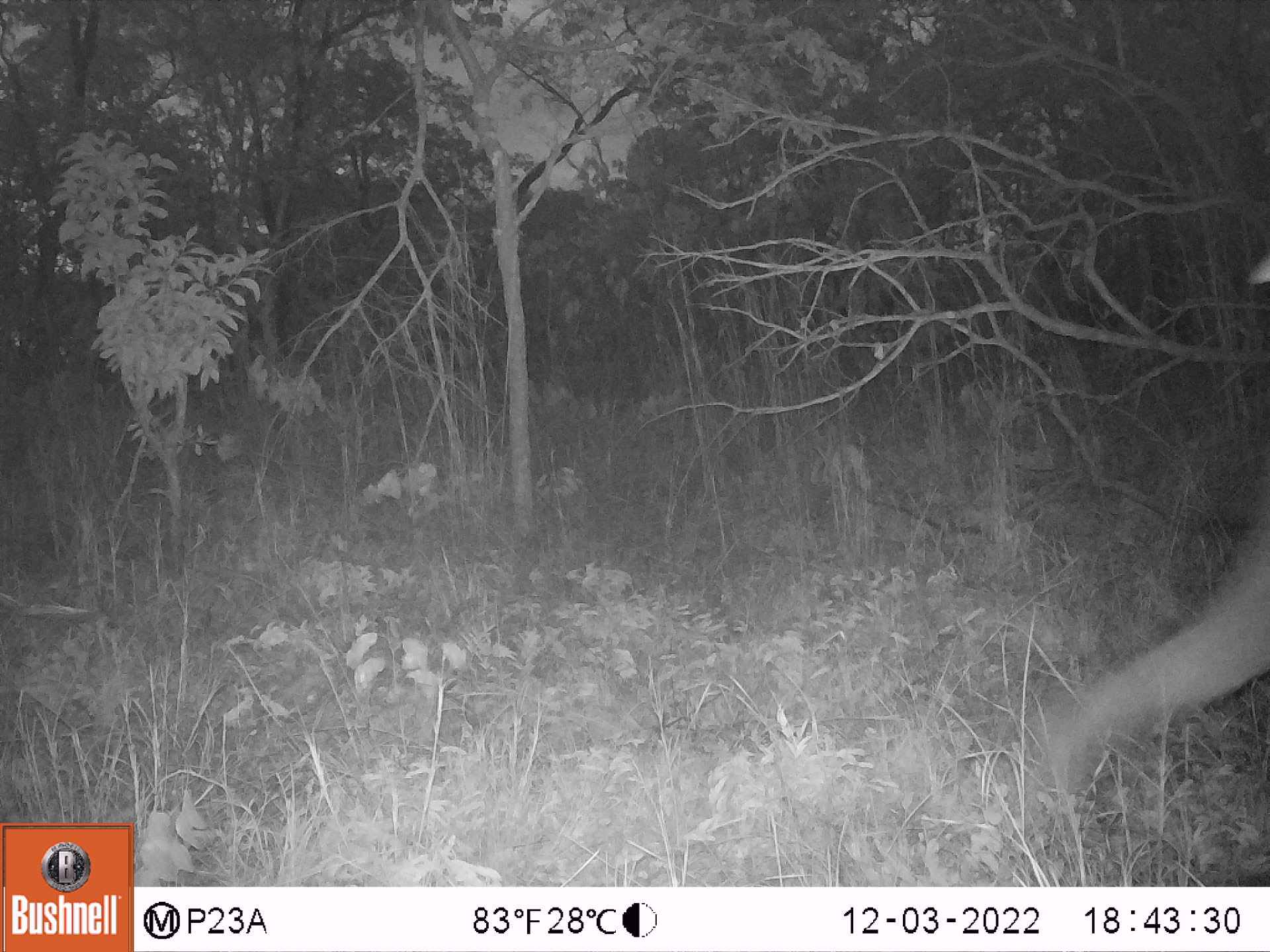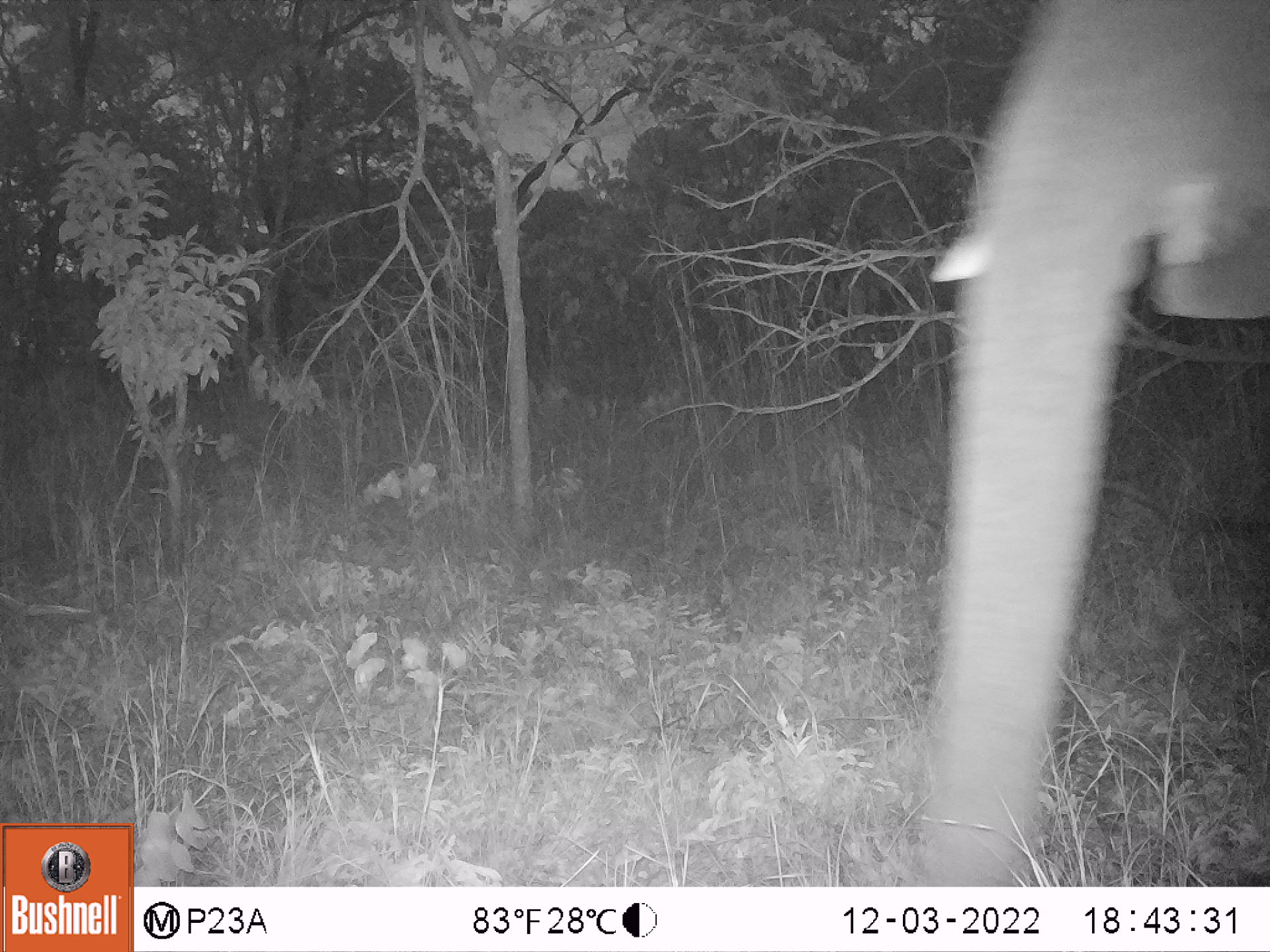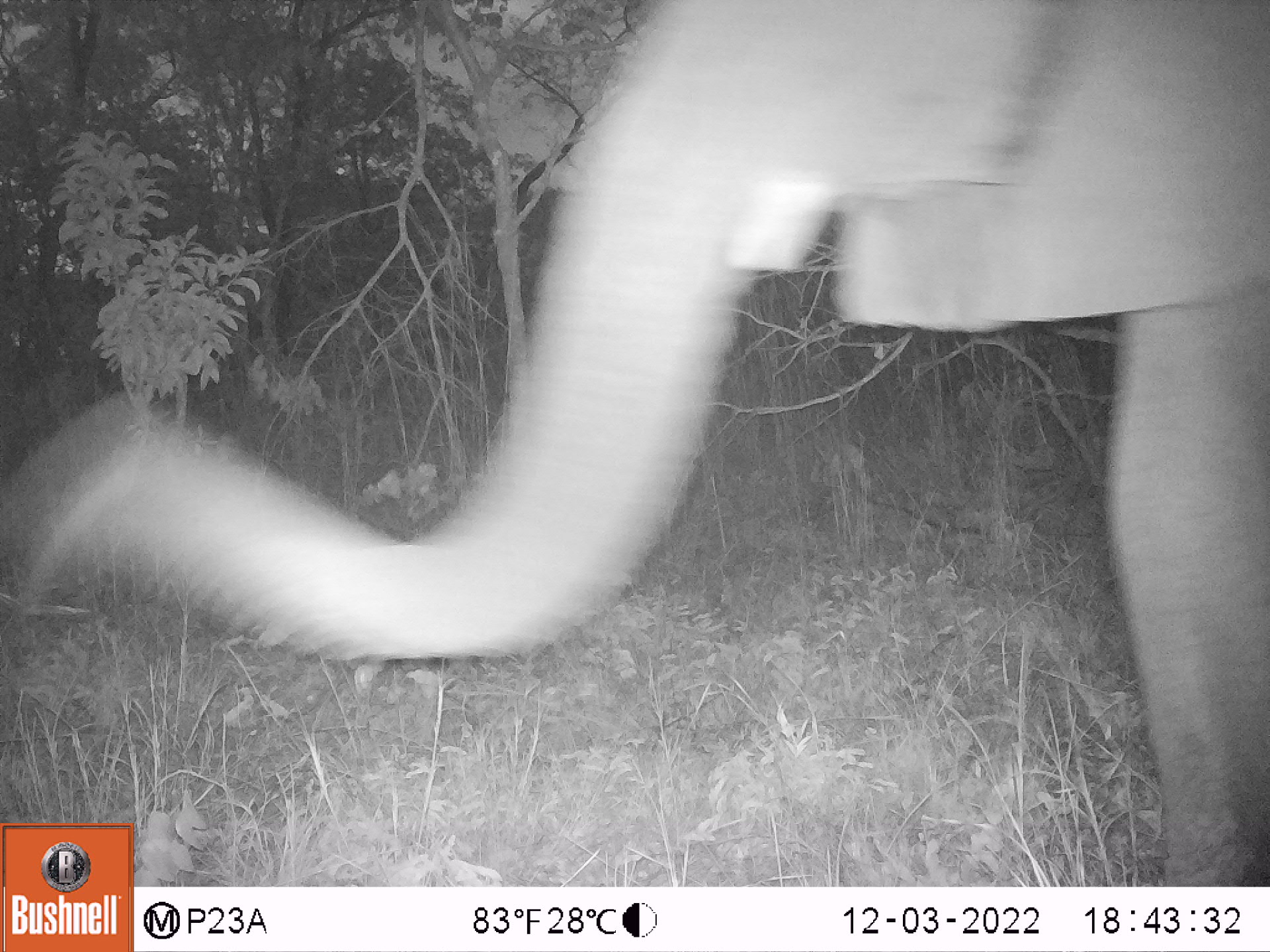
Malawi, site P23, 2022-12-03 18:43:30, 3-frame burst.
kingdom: Animalia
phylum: Chordata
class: Mammalia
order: Proboscidea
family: Elephantidae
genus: Loxodonta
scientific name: Loxodonta africana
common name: african savanna elephant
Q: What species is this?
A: African savanna elephant (Loxodonta africana).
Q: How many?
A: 1.